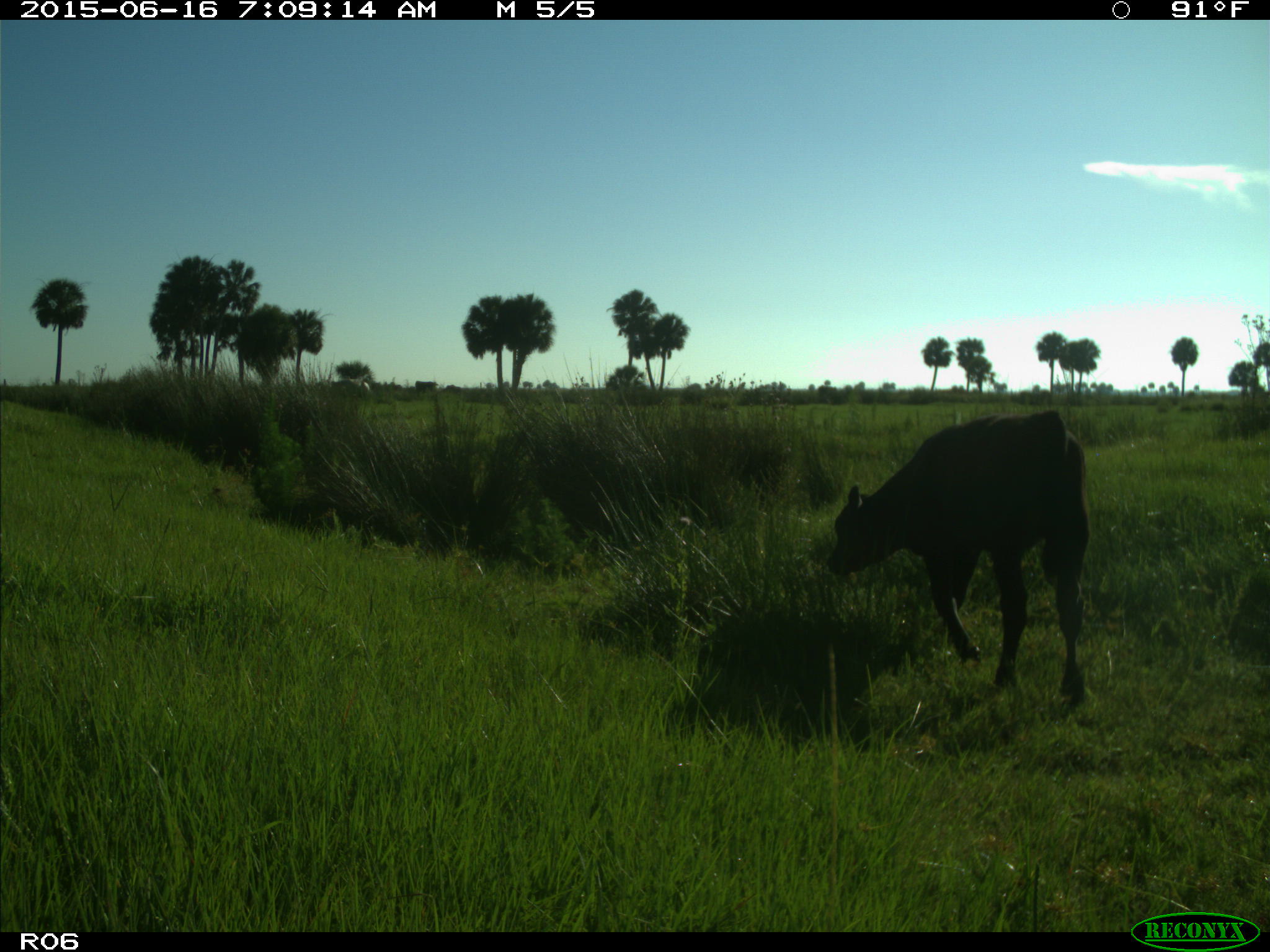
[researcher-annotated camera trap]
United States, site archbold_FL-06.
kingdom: Animalia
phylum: Chordata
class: Mammalia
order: Artiodactyla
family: Bovidae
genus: Bos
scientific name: Bos taurus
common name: domestic cow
Bos taurus (domestic cow).